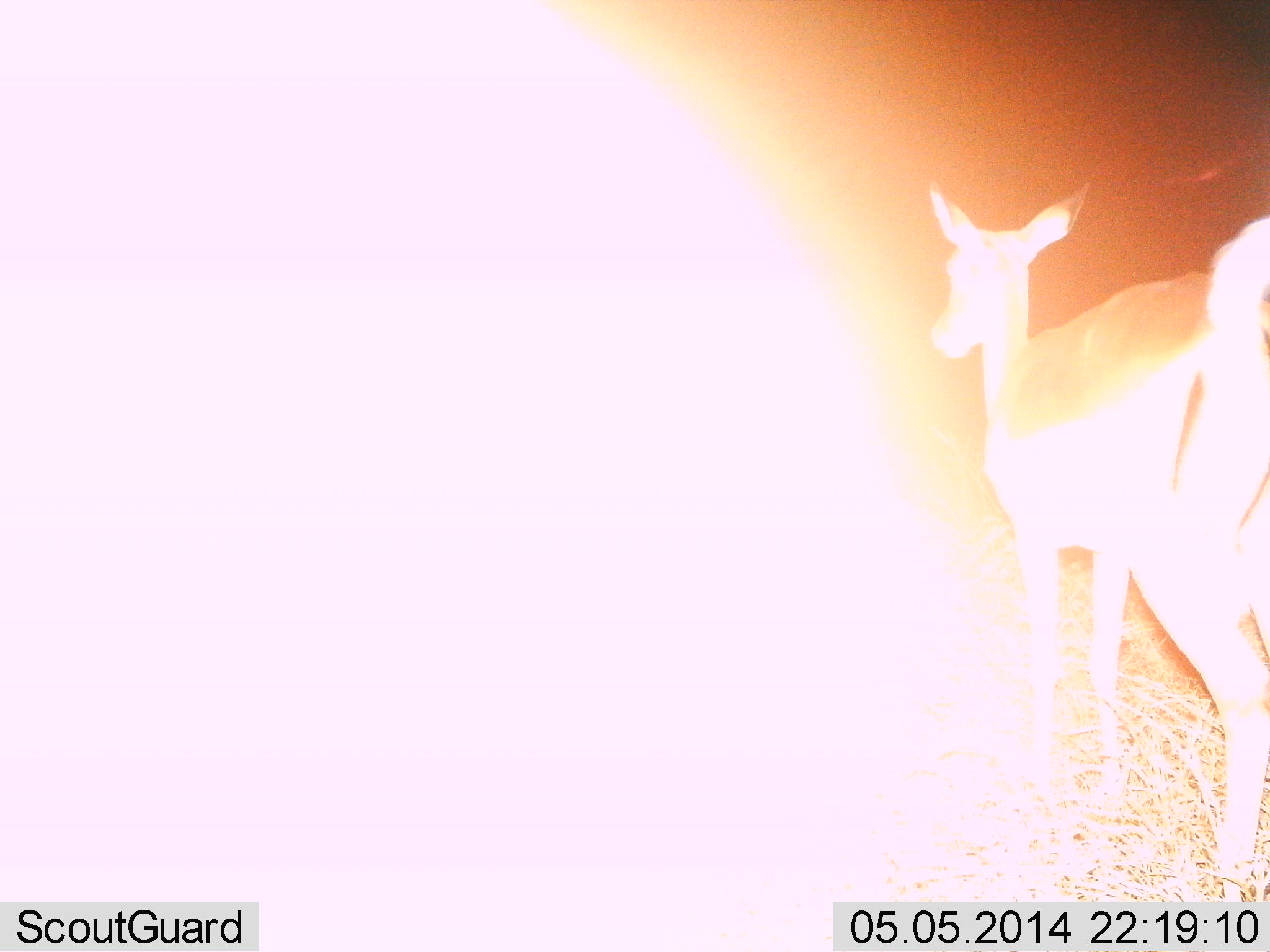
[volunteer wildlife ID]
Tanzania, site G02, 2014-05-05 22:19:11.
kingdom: Animalia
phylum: Chordata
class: Mammalia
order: Artiodactyla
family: Bovidae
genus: Aepyceros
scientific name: Aepyceros melampus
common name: impala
Impala (Aepyceros melampus), count 1. Behavior (volunteer vote fractions): standing 100%, resting 0%, moving 14%, interacting 0%. Young present (vote fraction): 0%. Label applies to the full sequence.